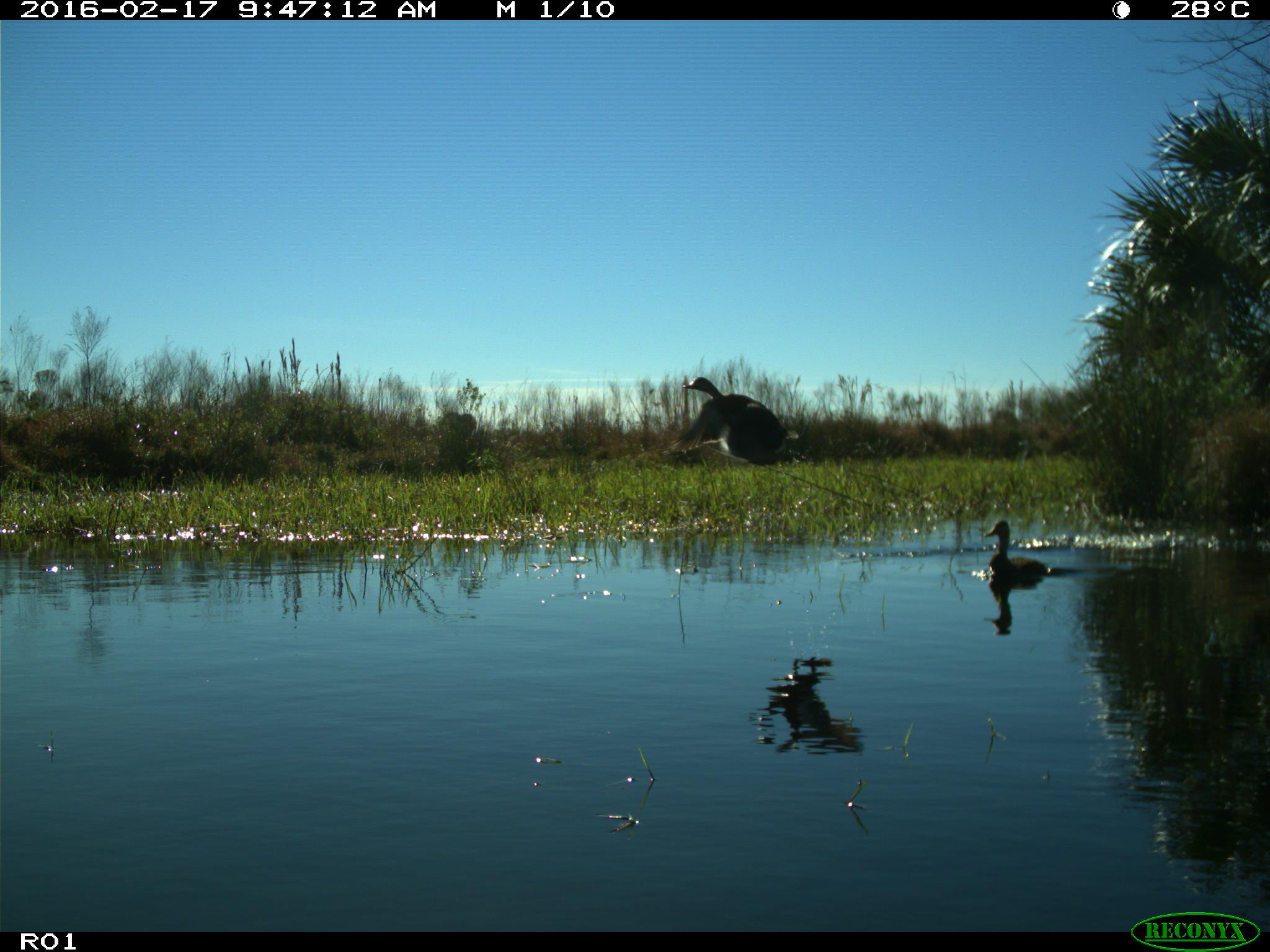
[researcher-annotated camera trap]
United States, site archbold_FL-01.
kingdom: Animalia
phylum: Chordata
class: Aves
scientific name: Aves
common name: birds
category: unidentified bird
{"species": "unidentified bird (birds) (Aves)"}